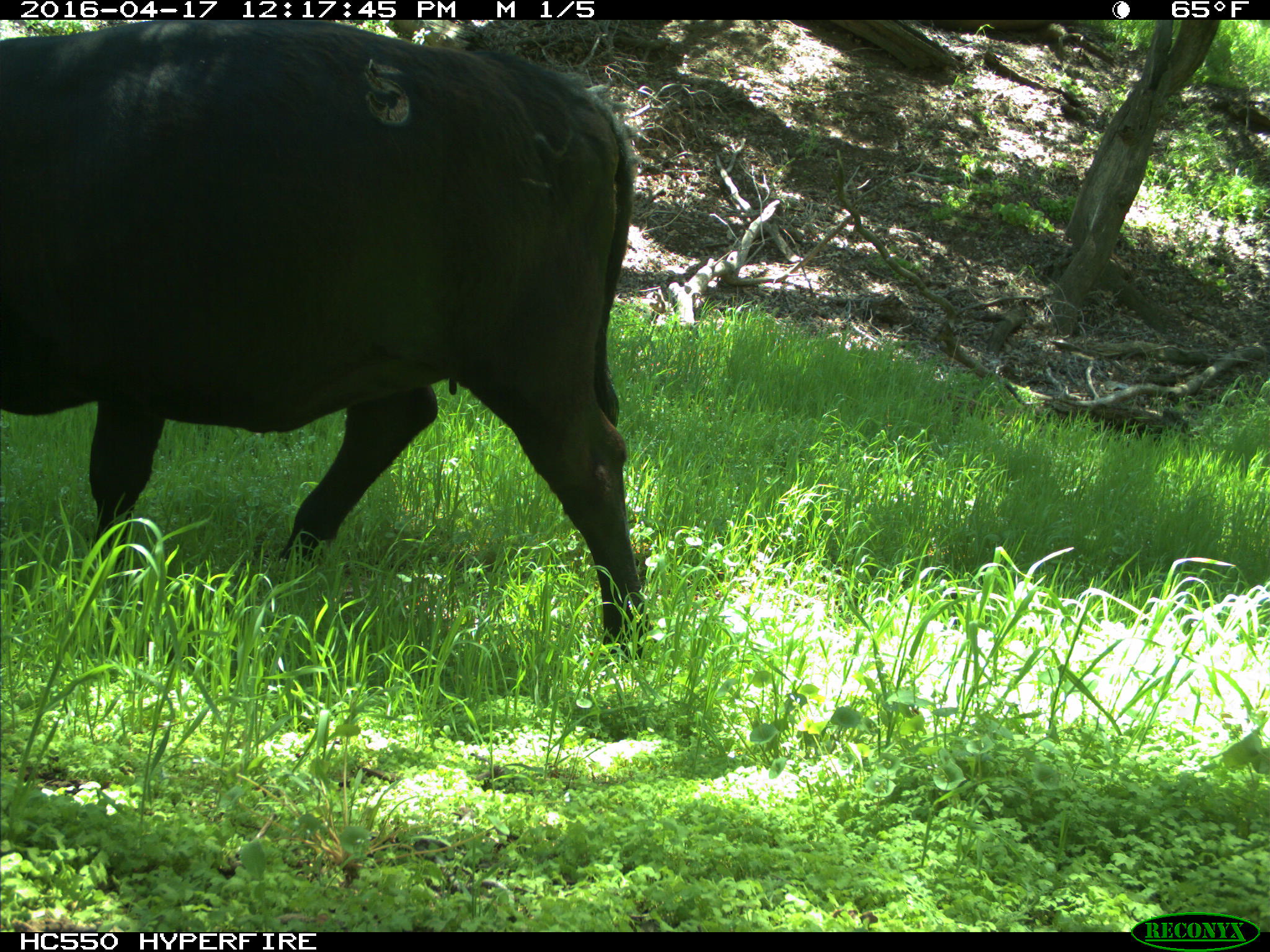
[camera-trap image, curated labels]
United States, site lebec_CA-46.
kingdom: Animalia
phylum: Chordata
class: Mammalia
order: Artiodactyla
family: Bovidae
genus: Bos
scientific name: Bos taurus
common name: domestic cow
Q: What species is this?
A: Bos taurus (domestic cow).